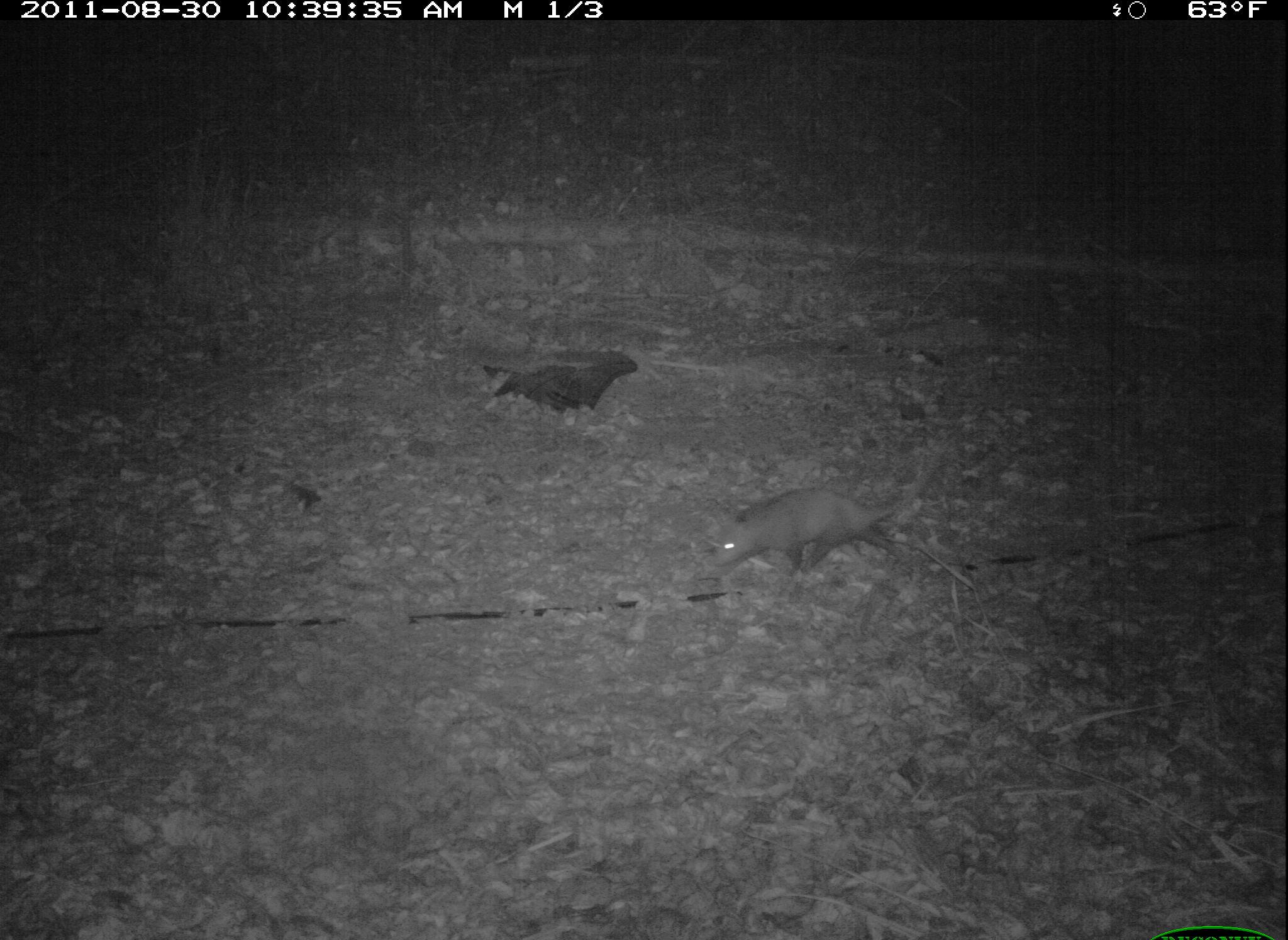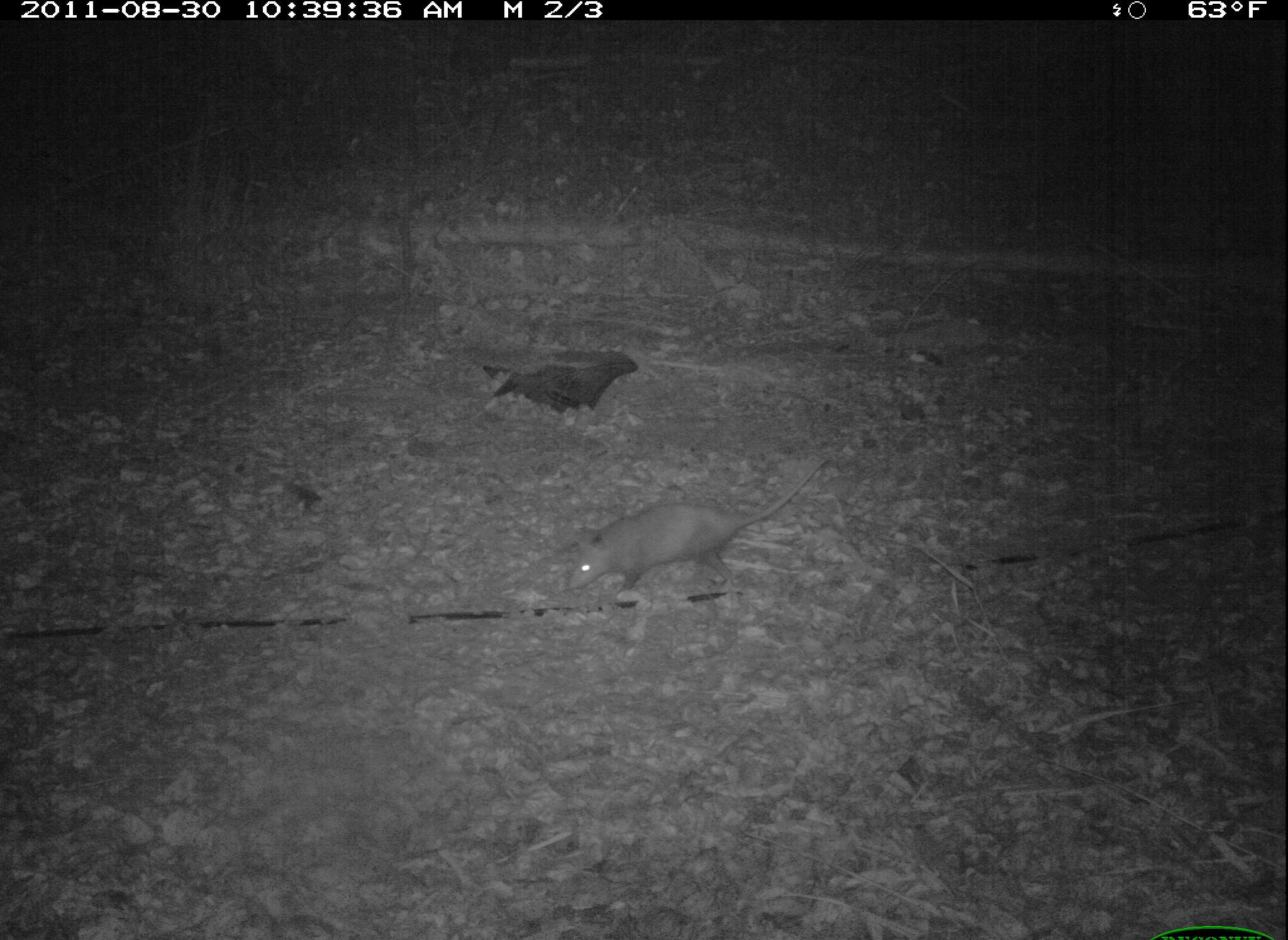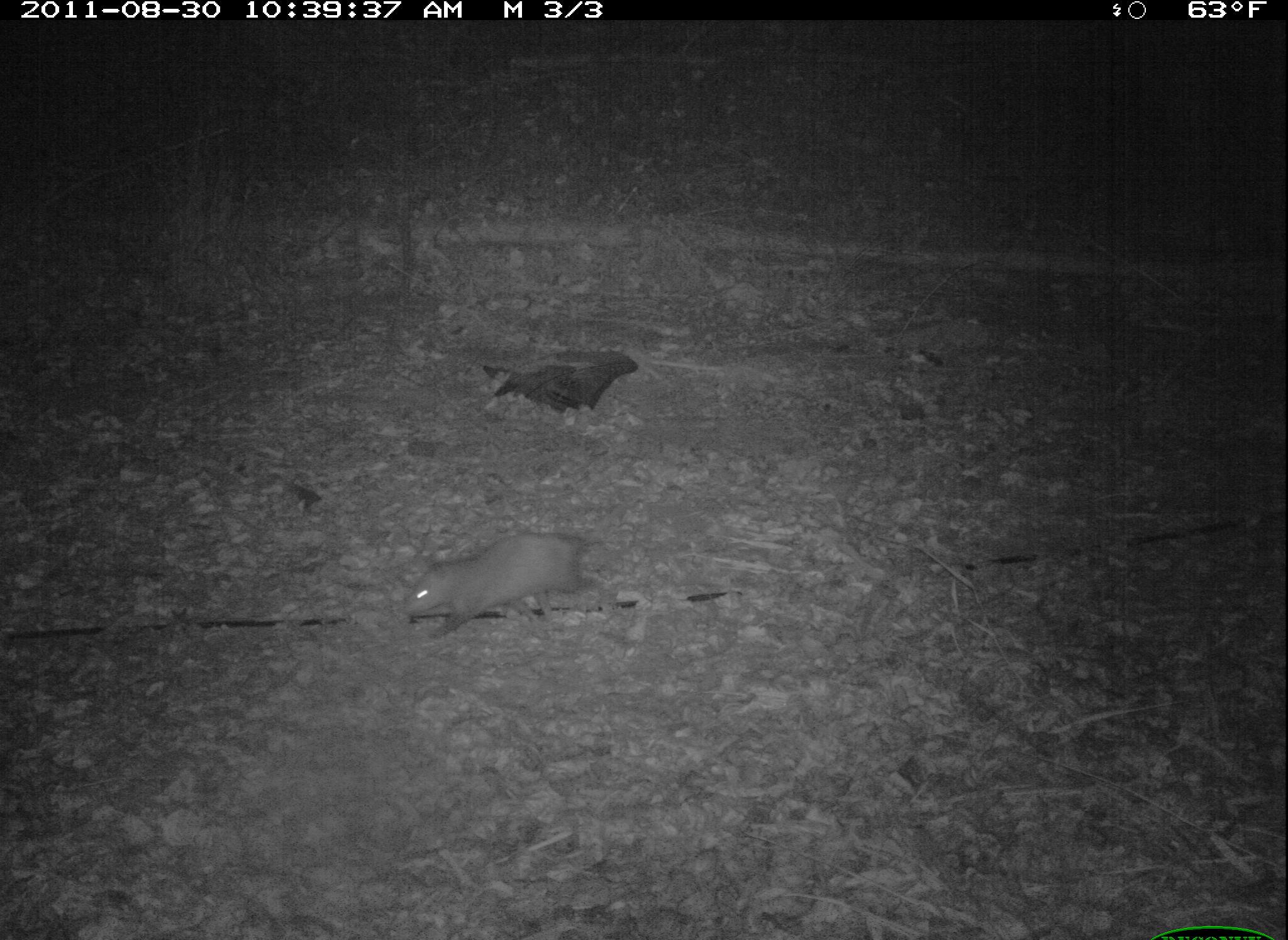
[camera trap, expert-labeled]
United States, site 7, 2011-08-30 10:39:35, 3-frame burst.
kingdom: Animalia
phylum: Chordata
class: Mammalia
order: Didelphimorphia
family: Didelphidae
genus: Didelphis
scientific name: Didelphis virginiana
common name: virginia opossum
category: opossum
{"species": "opossum (virginia opossum) (Didelphis virginiana)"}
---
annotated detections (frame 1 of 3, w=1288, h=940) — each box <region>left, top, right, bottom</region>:
opossum: <region>687, 454, 947, 598</region>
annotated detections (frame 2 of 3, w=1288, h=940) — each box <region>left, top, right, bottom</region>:
opossum: <region>546, 470, 819, 625</region>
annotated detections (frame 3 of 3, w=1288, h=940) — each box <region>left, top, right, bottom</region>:
opossum: <region>390, 519, 696, 641</region>